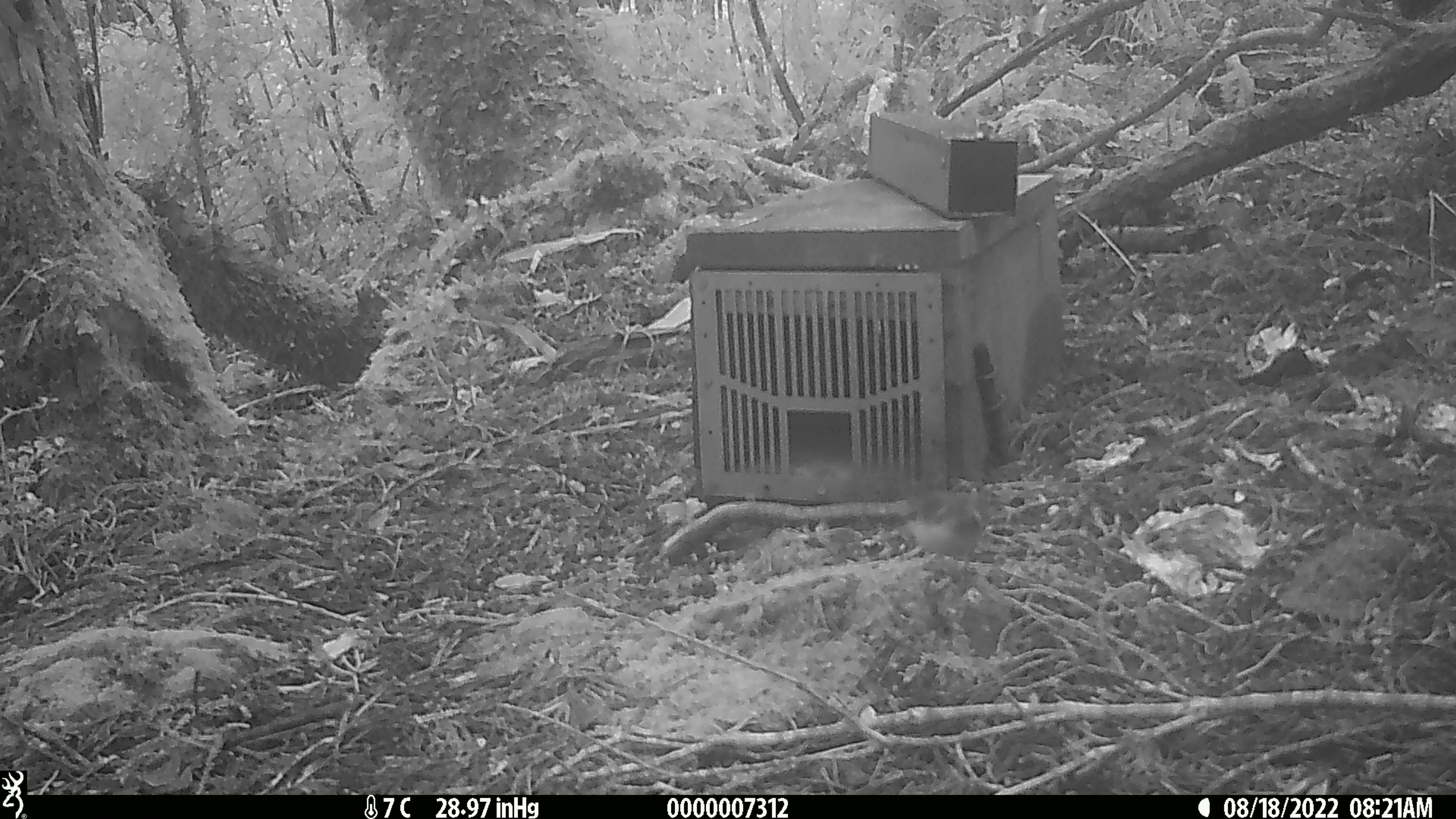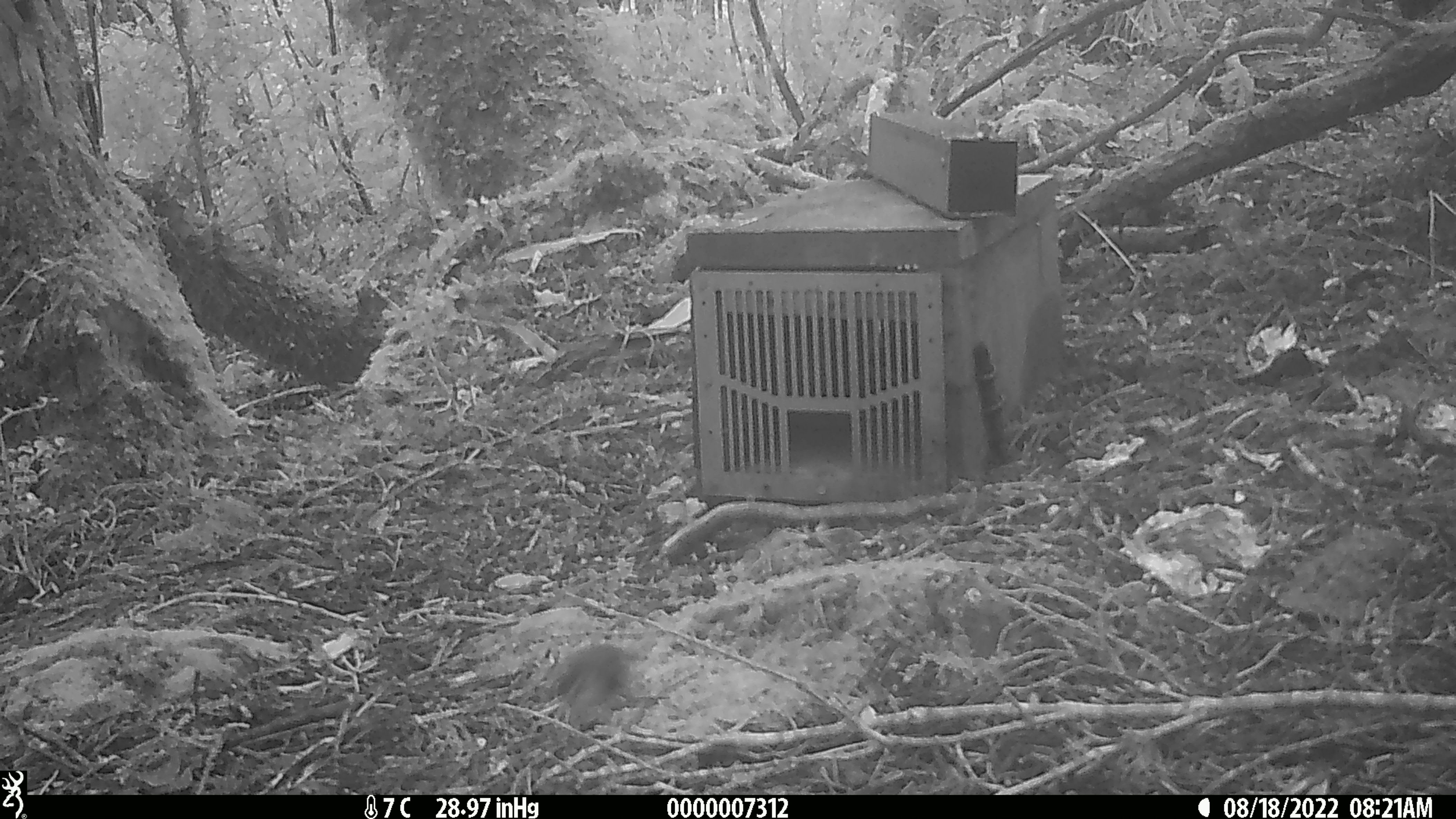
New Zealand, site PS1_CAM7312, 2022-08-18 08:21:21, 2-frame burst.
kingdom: Animalia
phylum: Chordata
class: Aves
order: Passeriformes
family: Acanthisittidae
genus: Acanthisitta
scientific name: Acanthisitta chloris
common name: rifleman